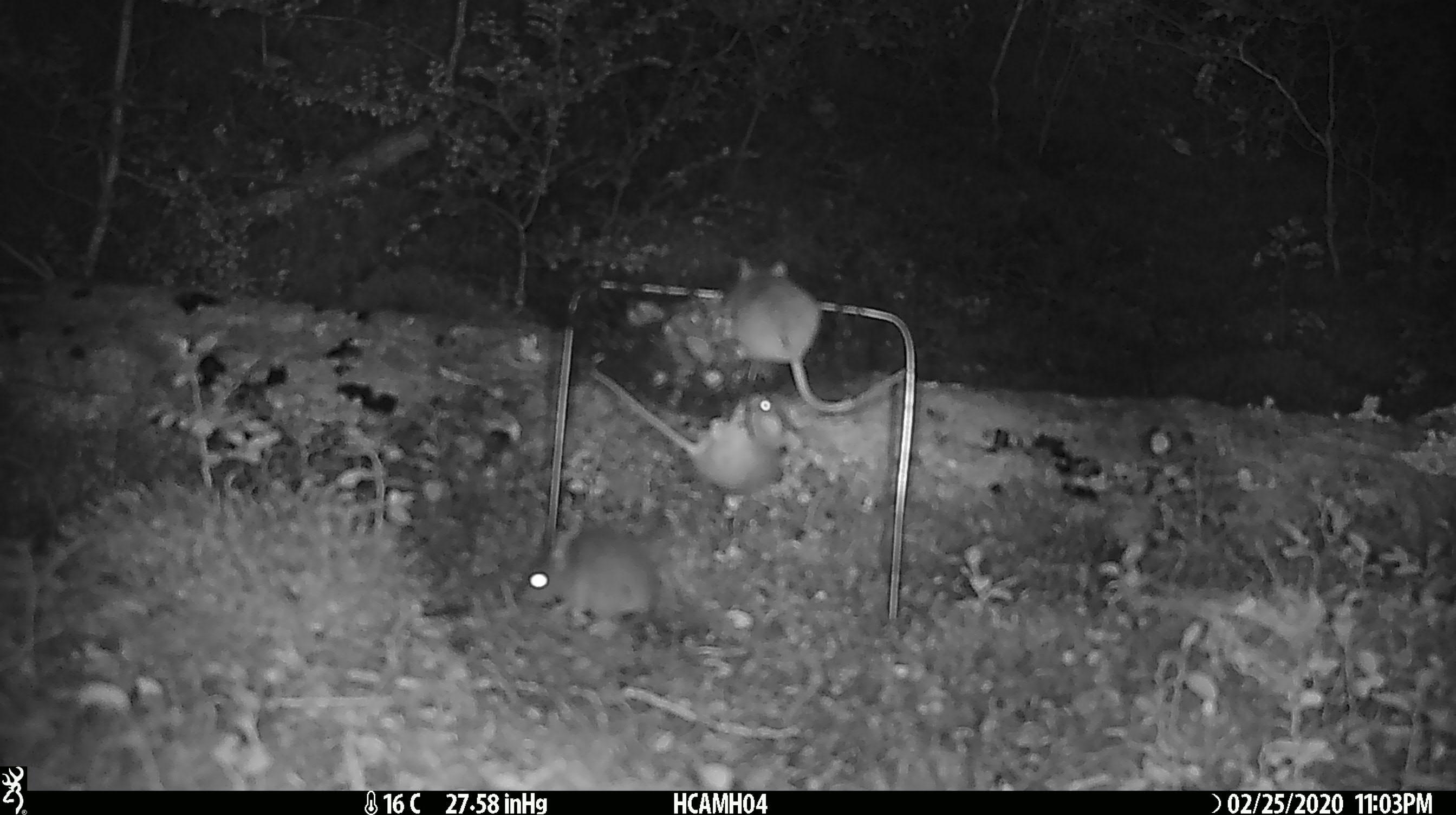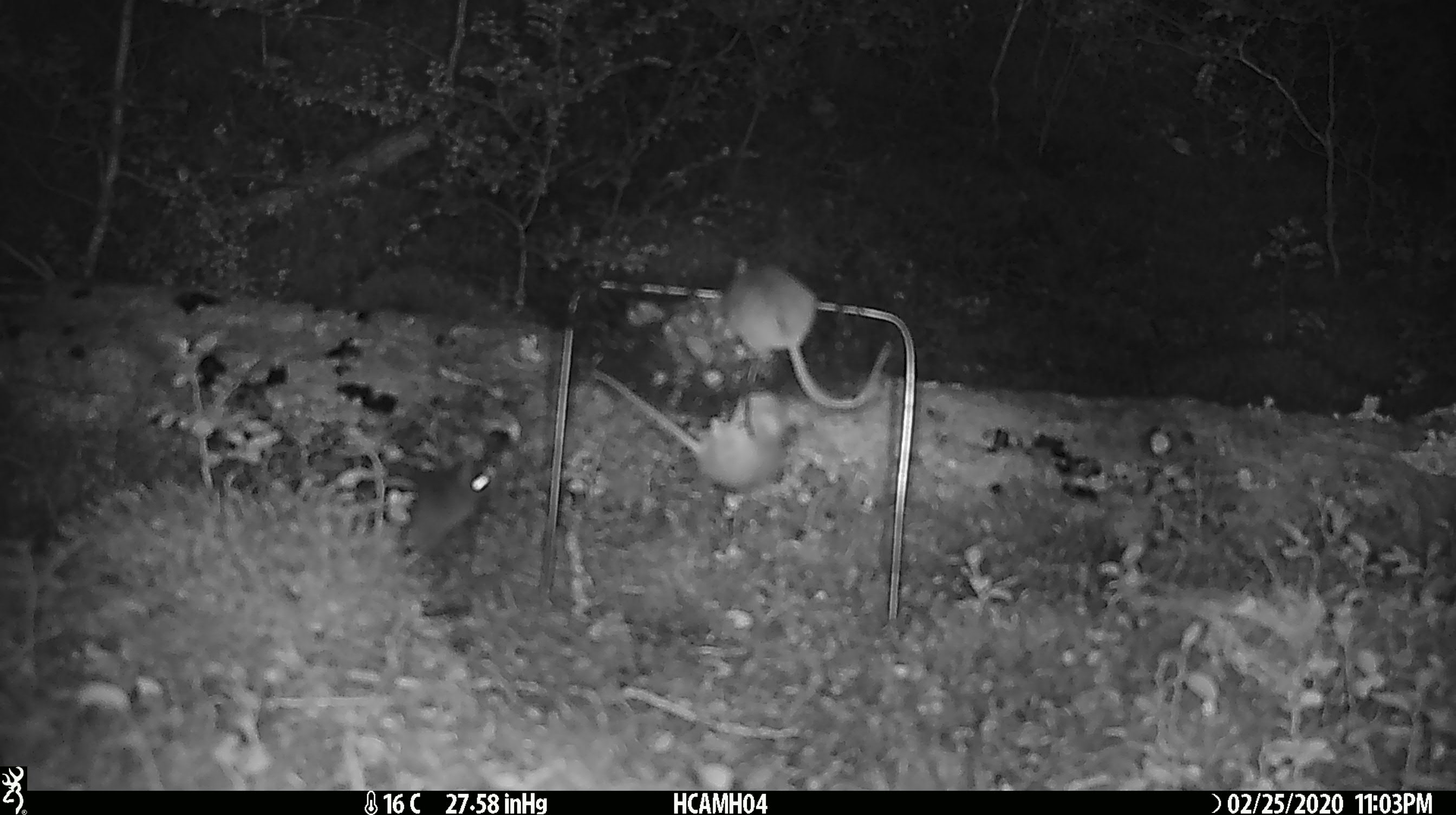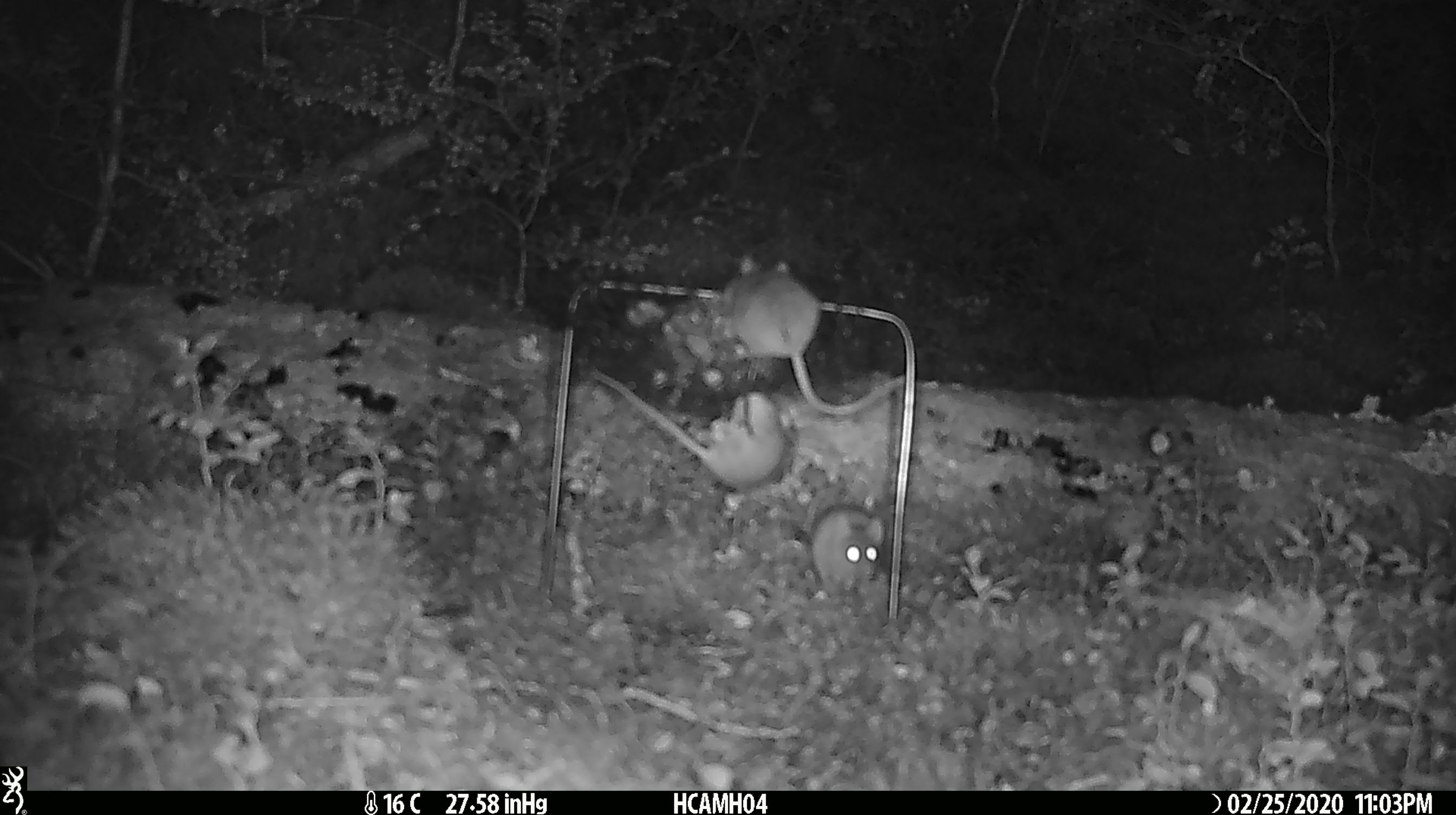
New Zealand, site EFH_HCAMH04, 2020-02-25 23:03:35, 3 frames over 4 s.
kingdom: Animalia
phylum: Chordata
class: Mammalia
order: Rodentia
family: Muridae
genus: Mus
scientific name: Mus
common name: mouse